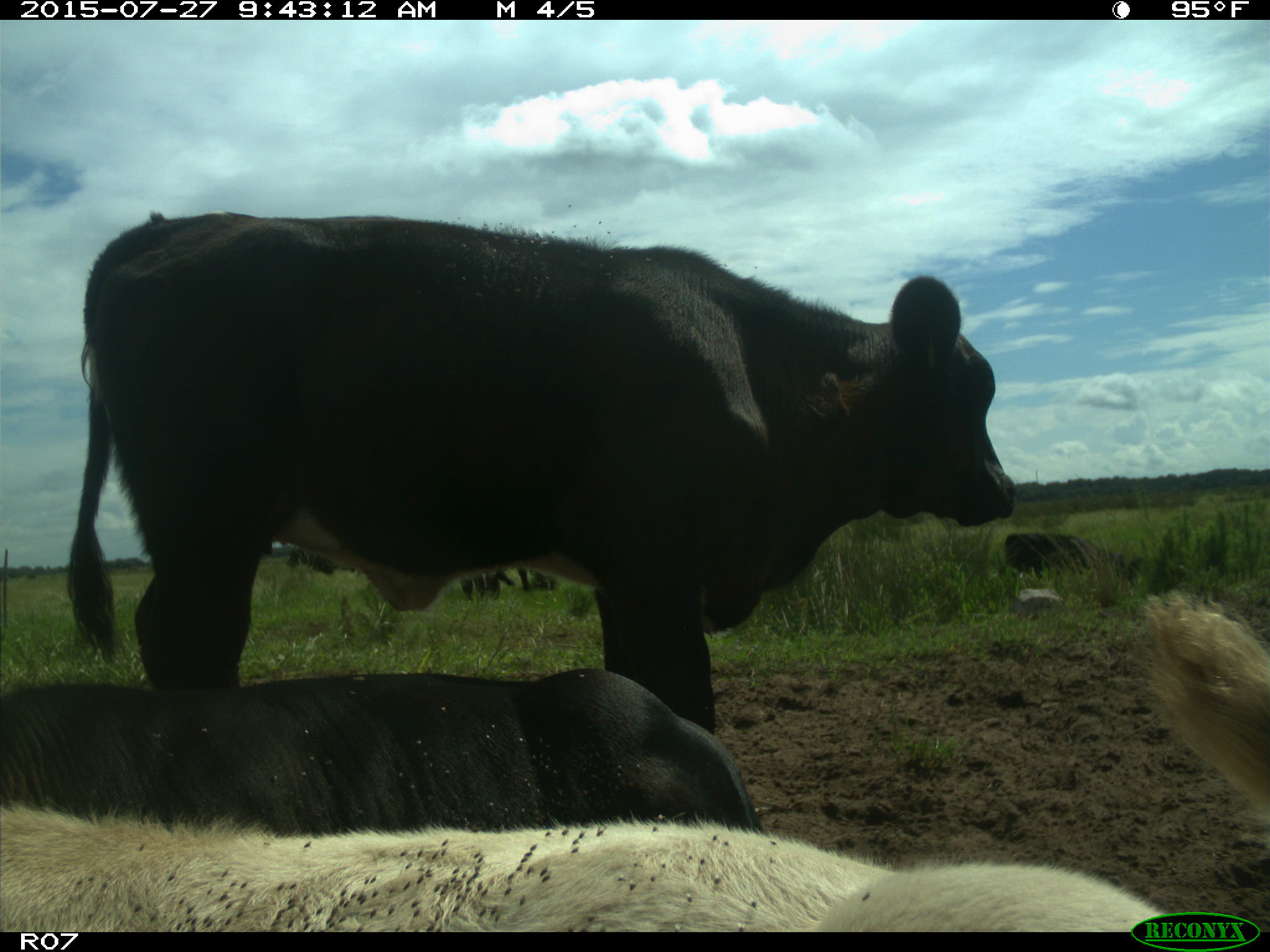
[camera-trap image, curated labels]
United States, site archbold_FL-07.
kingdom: Animalia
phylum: Chordata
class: Mammalia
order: Artiodactyla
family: Bovidae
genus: Bos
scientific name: Bos taurus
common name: domestic cow